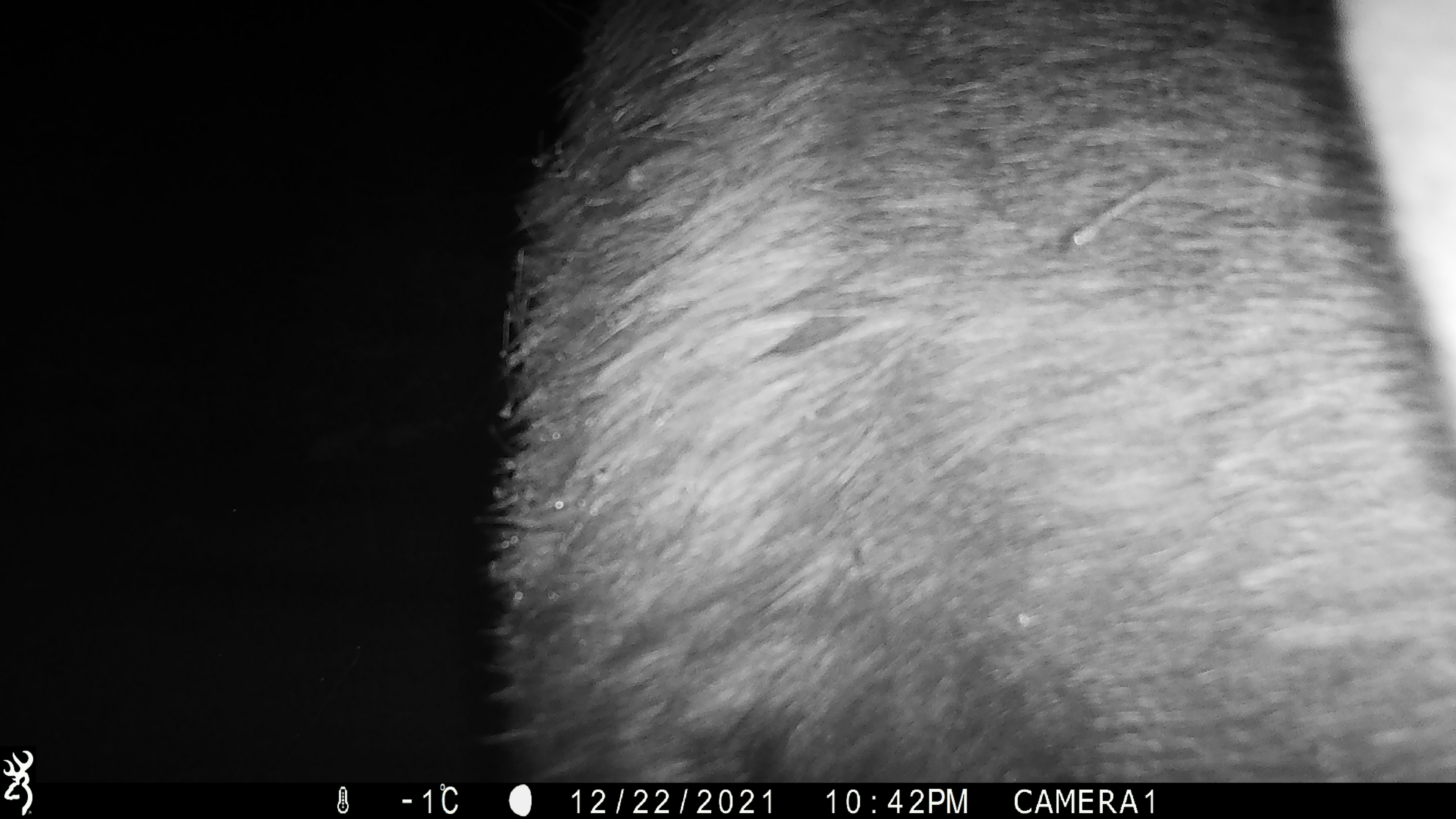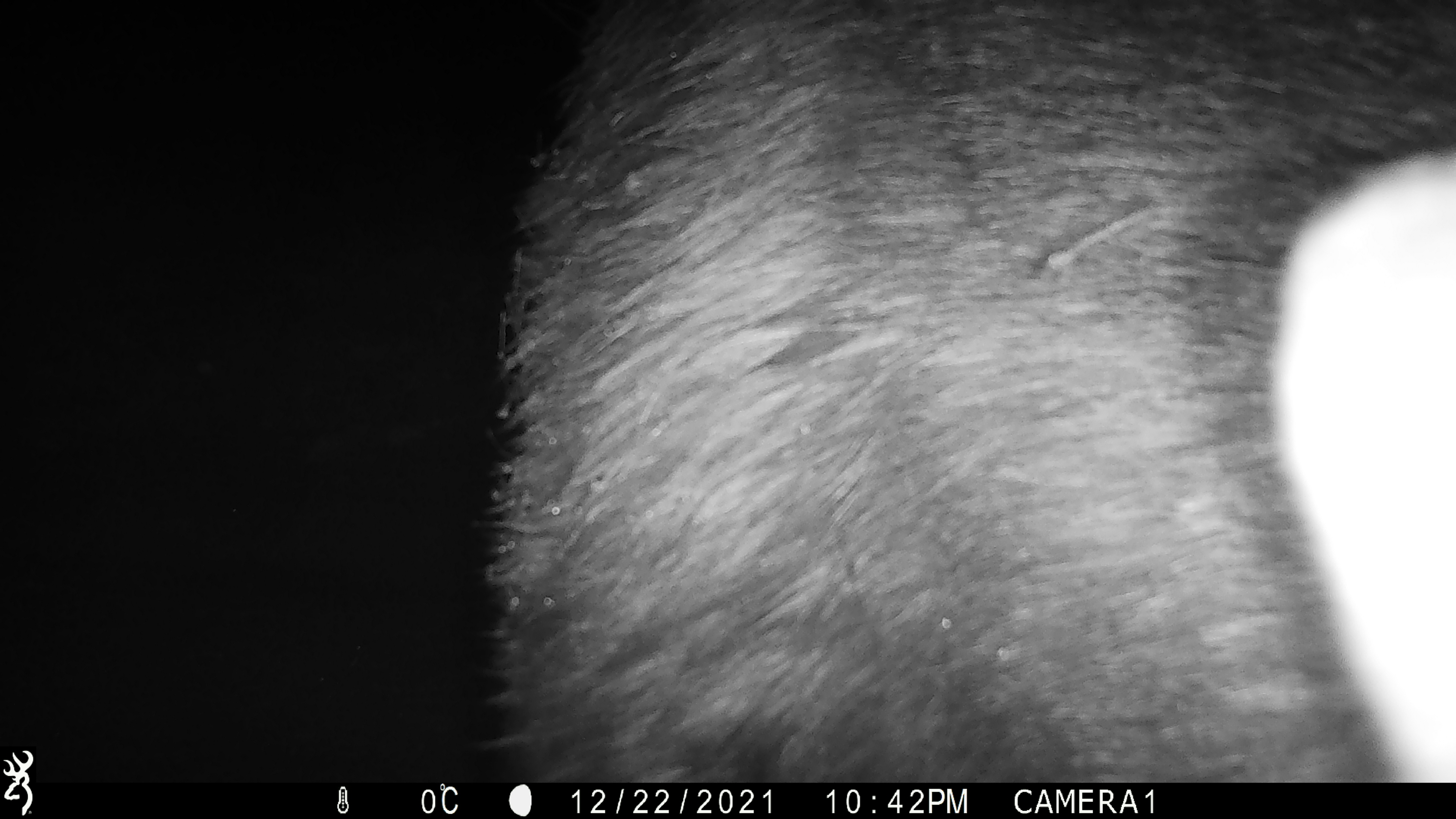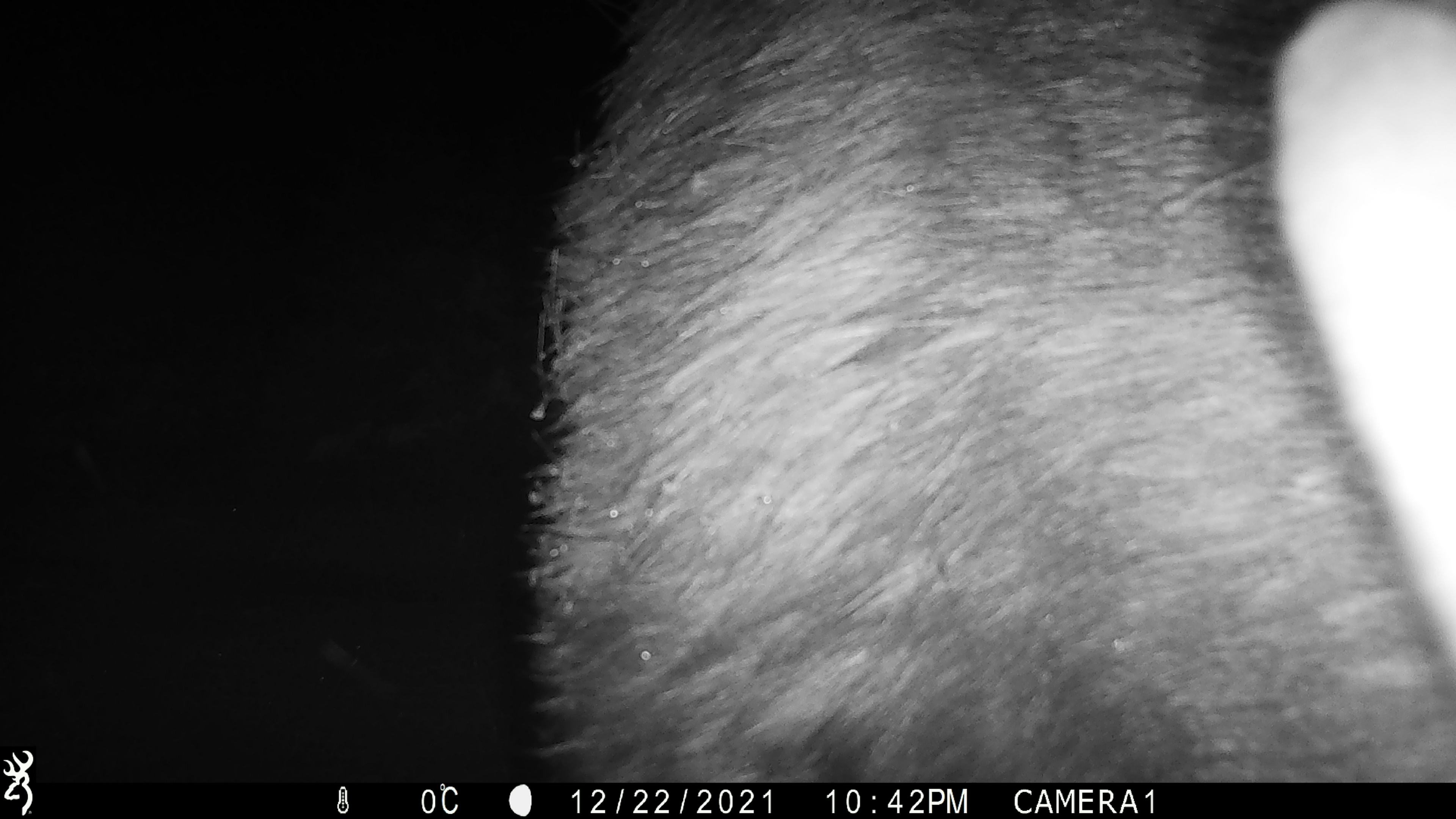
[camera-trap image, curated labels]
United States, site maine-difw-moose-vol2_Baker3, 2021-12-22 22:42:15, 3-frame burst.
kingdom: Animalia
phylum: Chordata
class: Mammalia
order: Artiodactyla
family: Cervidae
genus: Alces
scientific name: Alces alces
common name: moose